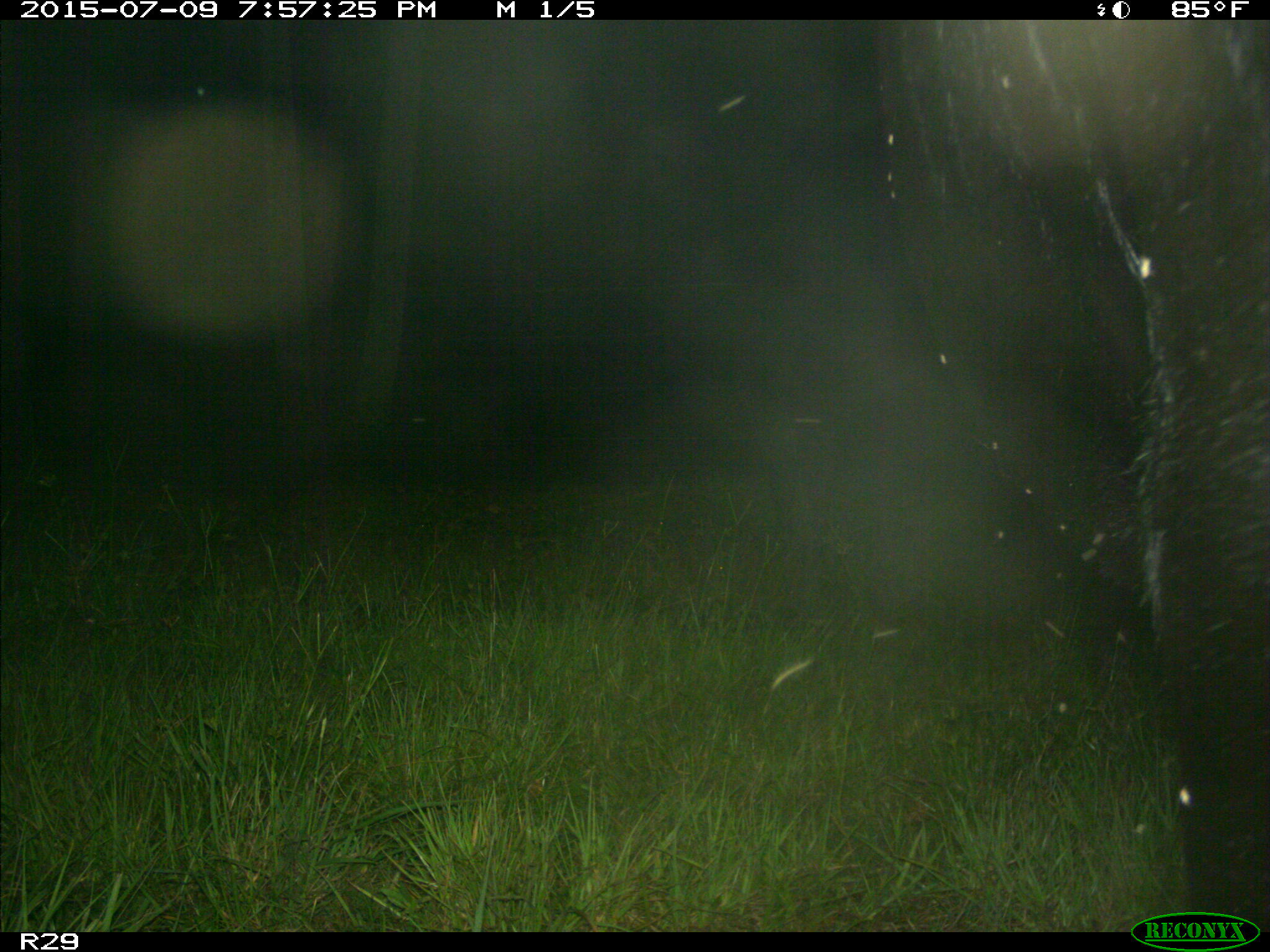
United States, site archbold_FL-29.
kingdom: Animalia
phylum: Chordata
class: Mammalia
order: Artiodactyla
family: Bovidae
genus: Bos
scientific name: Bos taurus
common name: domestic cow